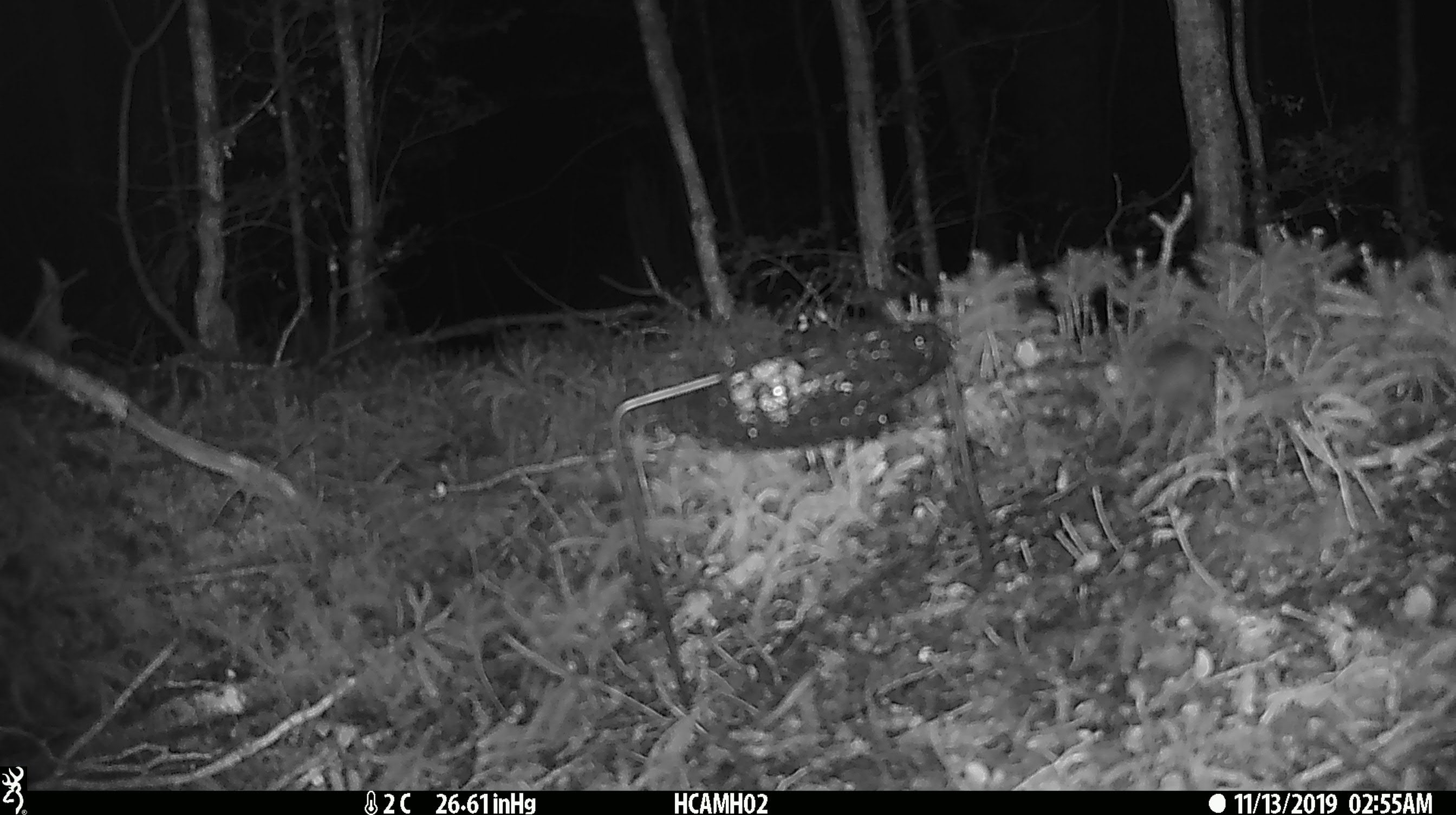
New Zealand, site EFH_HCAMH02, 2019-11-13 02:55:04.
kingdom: Animalia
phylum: Chordata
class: Mammalia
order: Rodentia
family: Muridae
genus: Mus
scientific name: Mus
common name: mouse